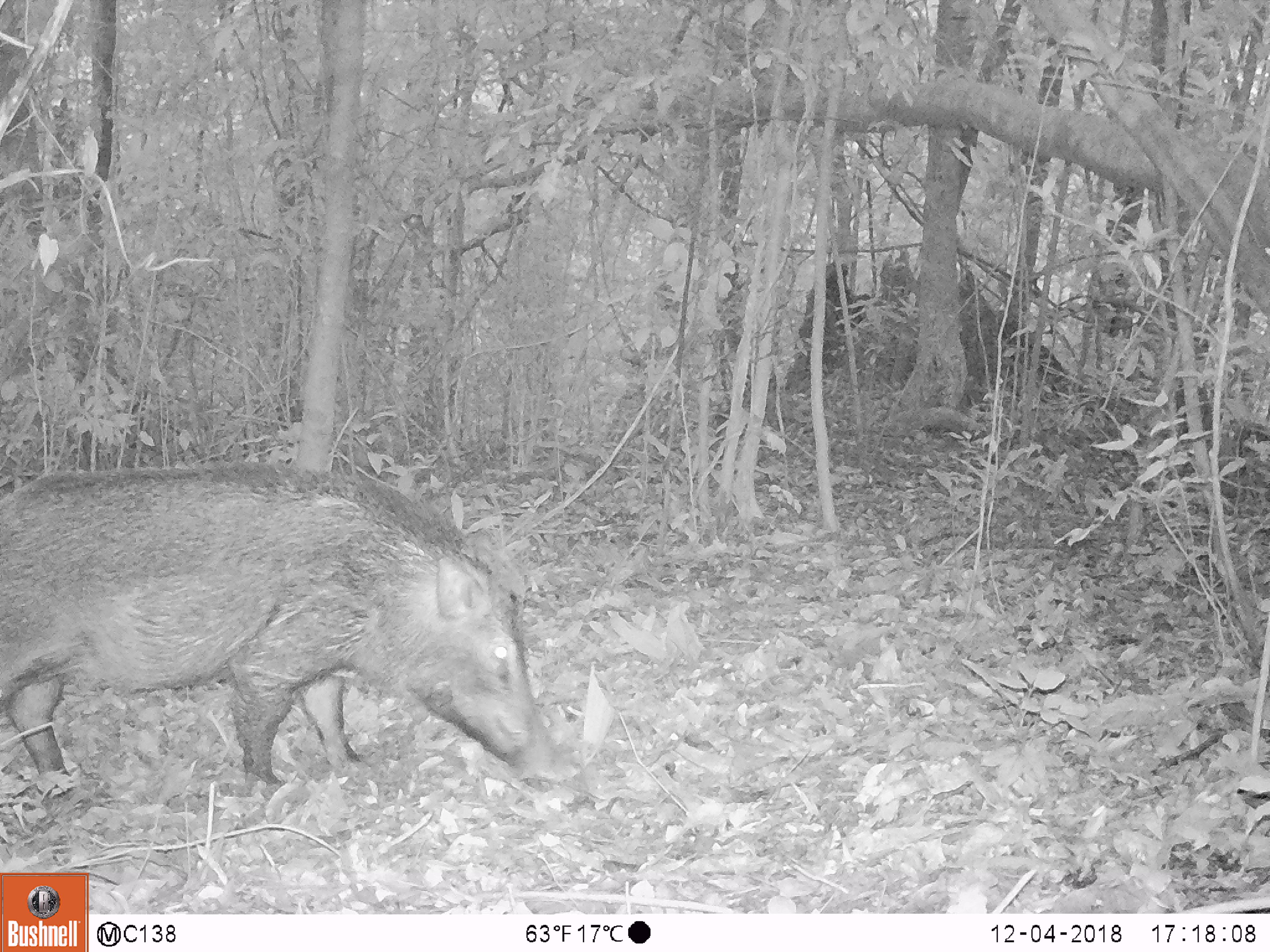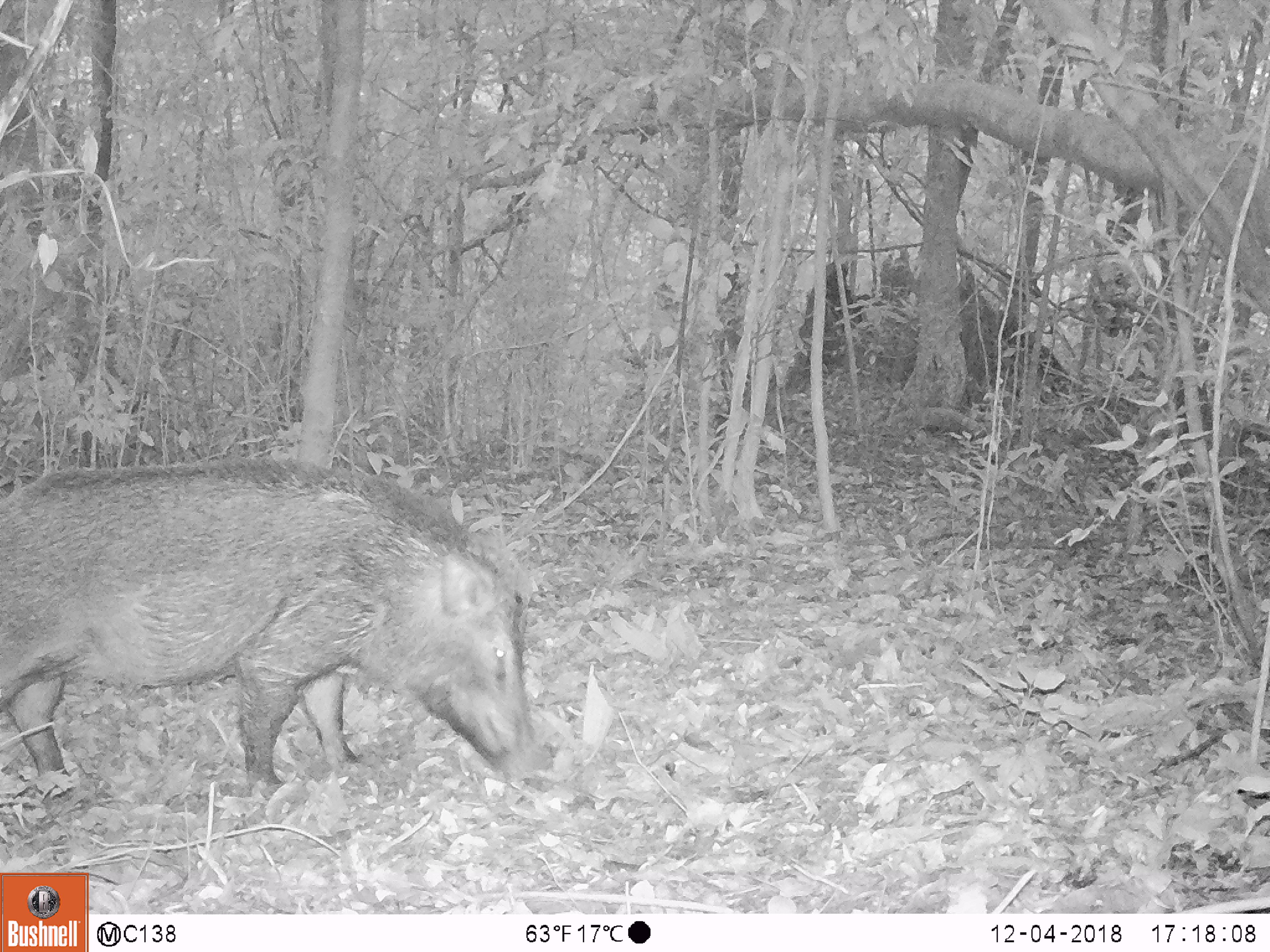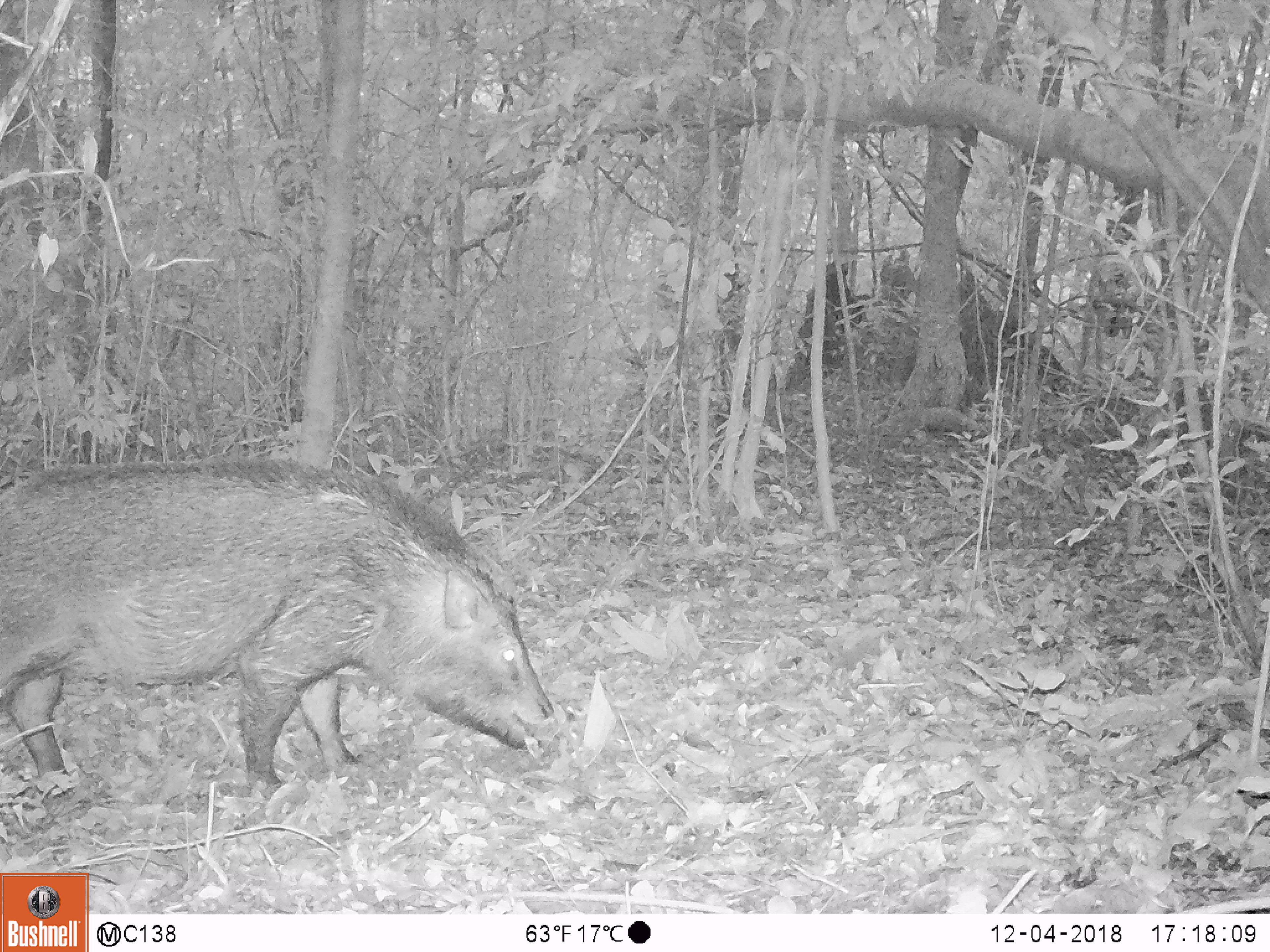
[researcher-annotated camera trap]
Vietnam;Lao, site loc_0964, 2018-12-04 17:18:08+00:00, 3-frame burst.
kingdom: Animalia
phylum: Chordata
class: Mammalia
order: Artiodactyla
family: Suidae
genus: Sus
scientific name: Sus scrofa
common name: eurasian wild pig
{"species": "eurasian wild pig (Sus scrofa)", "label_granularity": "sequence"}